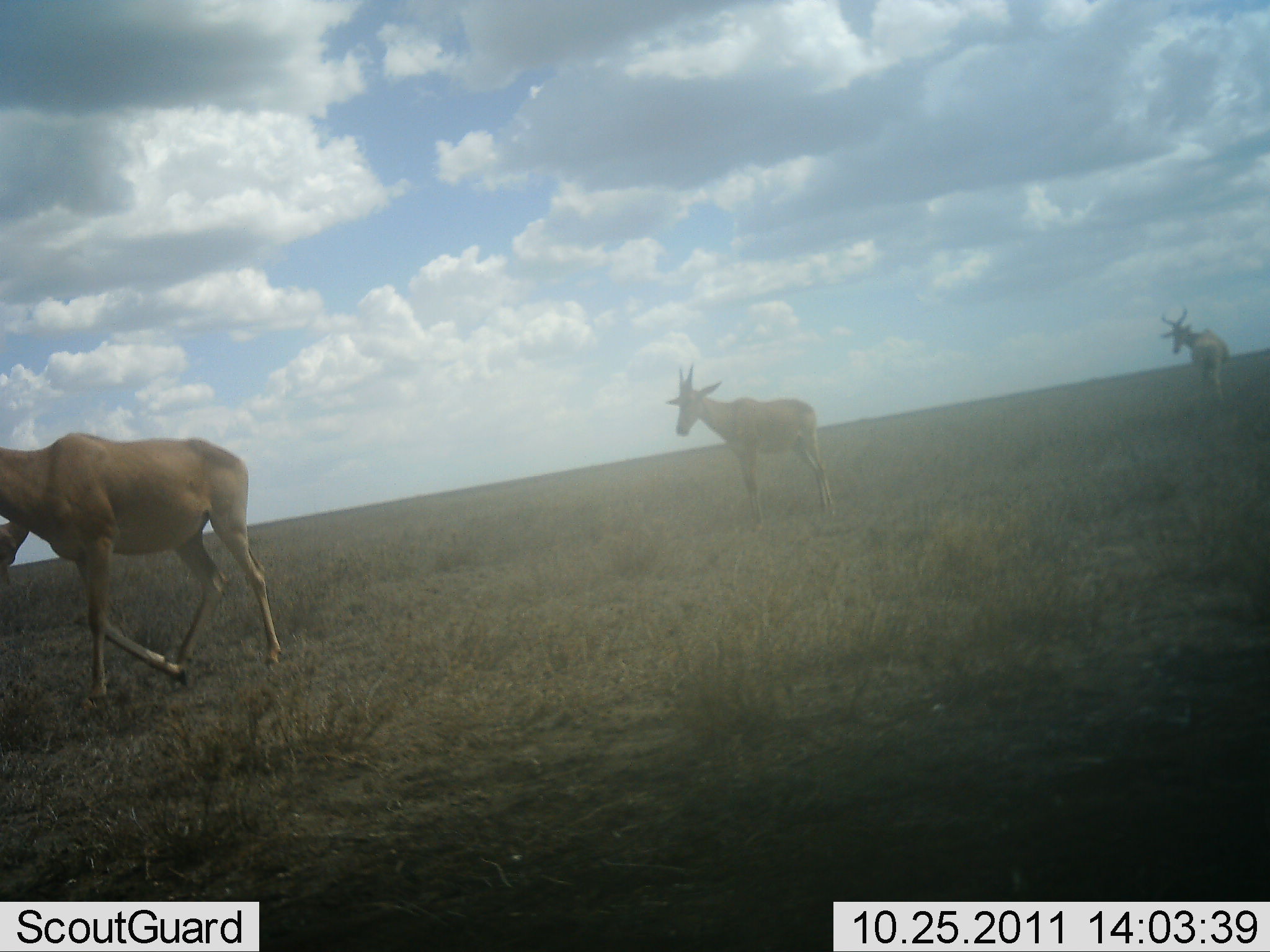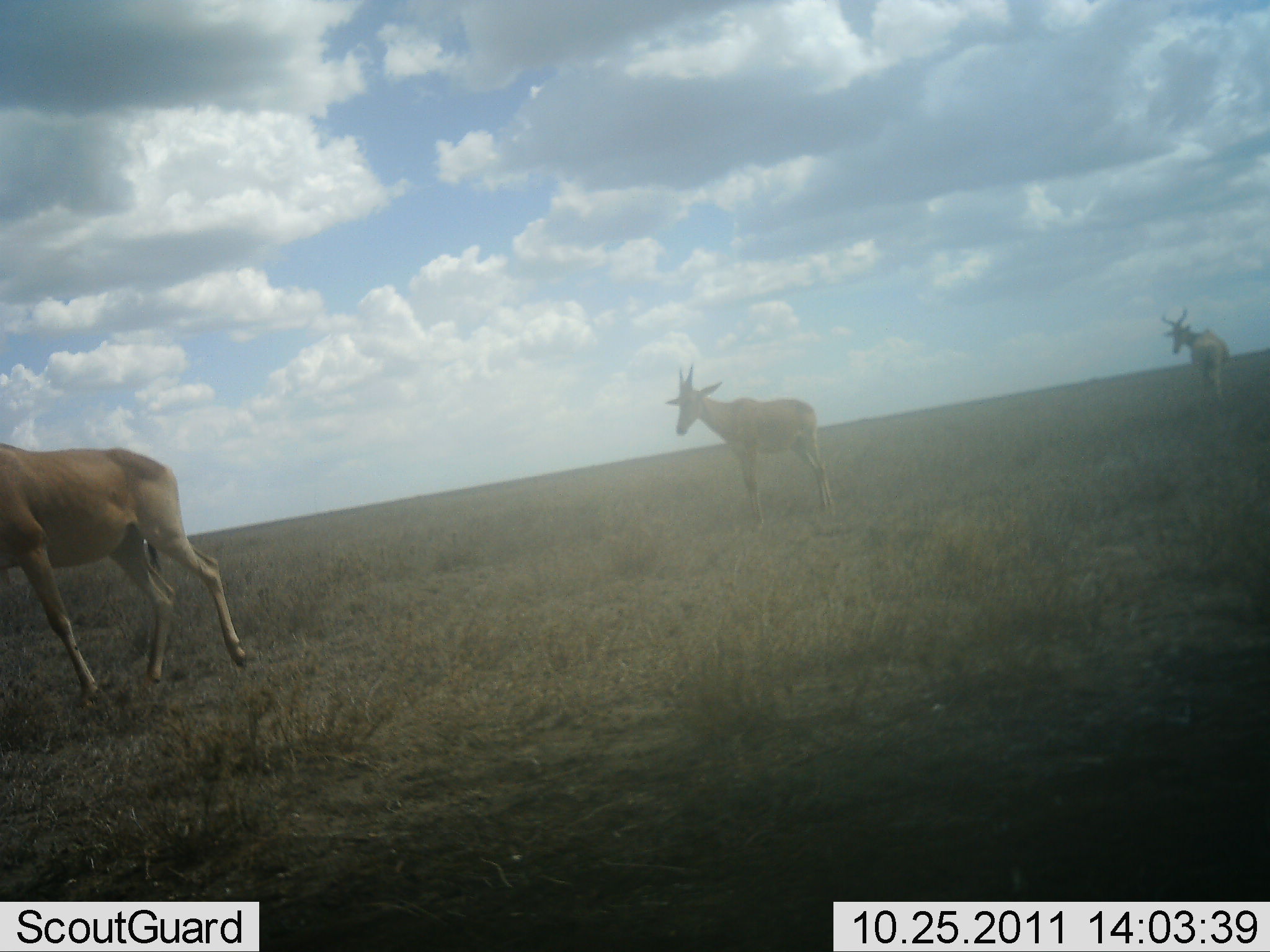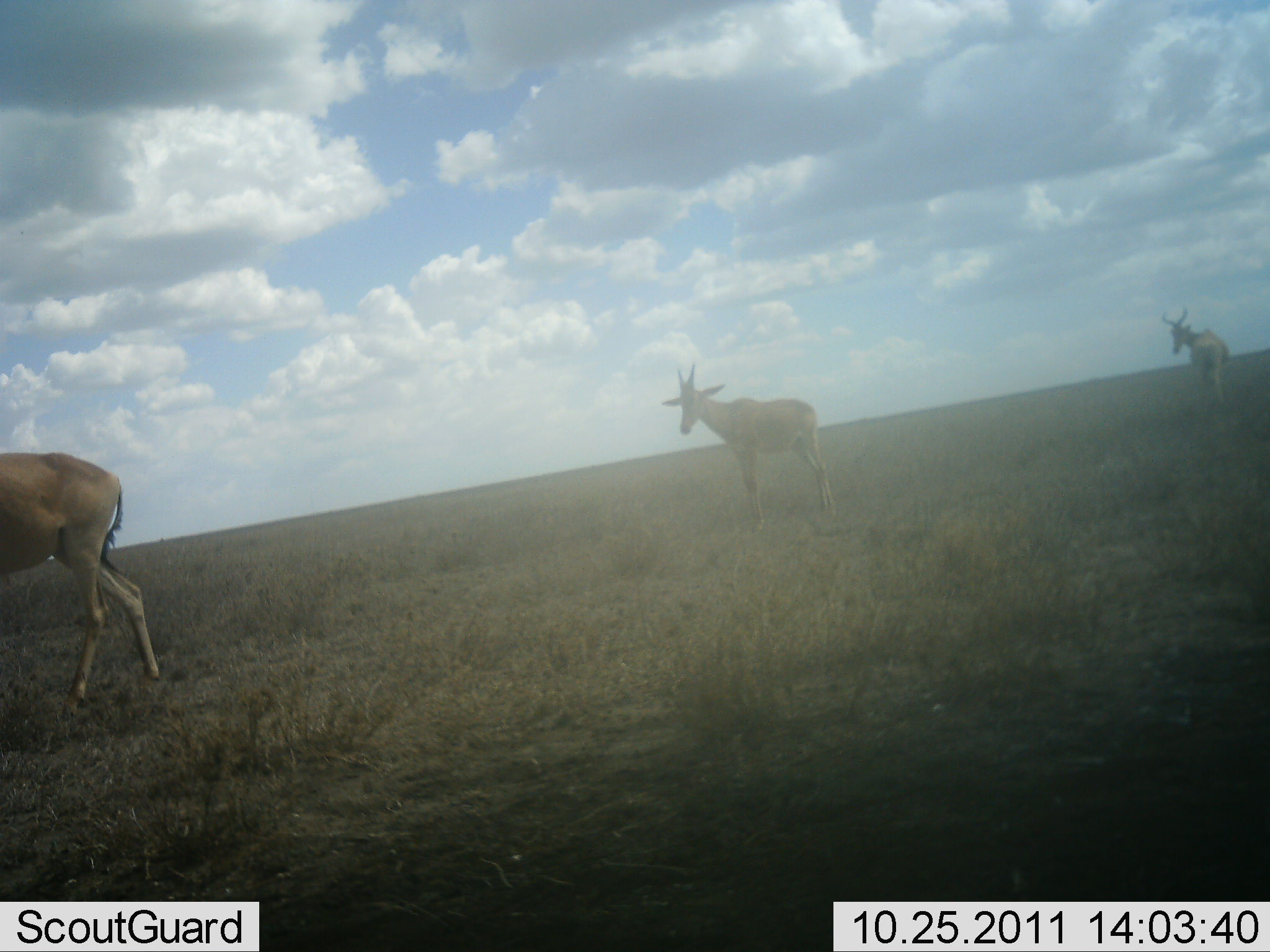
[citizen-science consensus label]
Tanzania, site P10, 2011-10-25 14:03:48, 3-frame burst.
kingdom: Animalia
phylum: Chordata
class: Mammalia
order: Artiodactyla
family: Bovidae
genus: Alcelaphus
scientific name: Alcelaphus buselaphus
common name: hartebeest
Hartebeest (Alcelaphus buselaphus), count 3. Behavior (volunteer vote fractions): standing 75%, resting 6%, moving 100%, interacting 0%. Young present (vote fraction): 0%. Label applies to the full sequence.